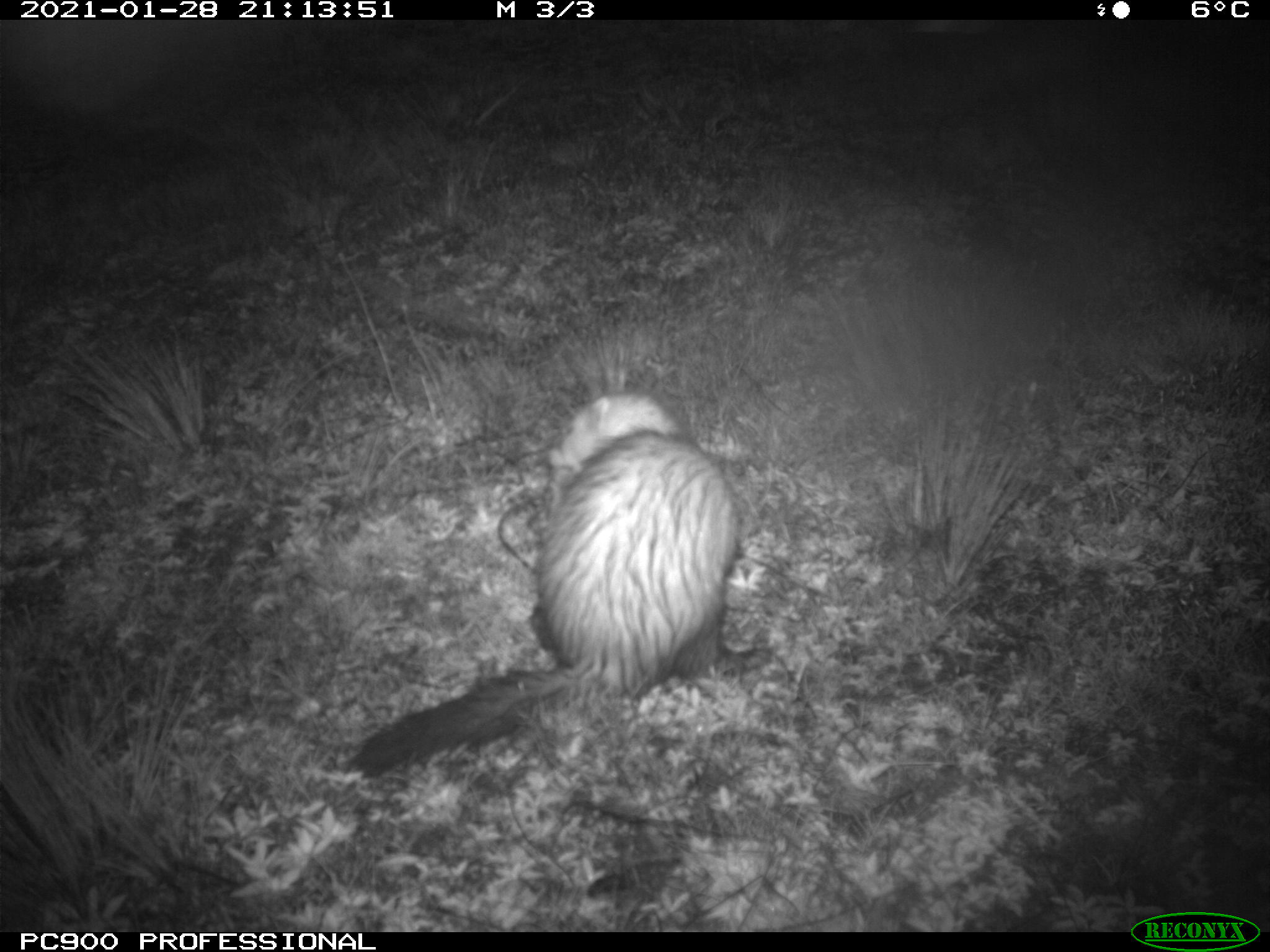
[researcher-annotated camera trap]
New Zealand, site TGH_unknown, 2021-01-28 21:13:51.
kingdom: Animalia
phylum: Chordata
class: Mammalia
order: Carnivora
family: Mustelidae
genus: Mustela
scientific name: Mustela furo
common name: ferret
Ferret (Mustela furo).